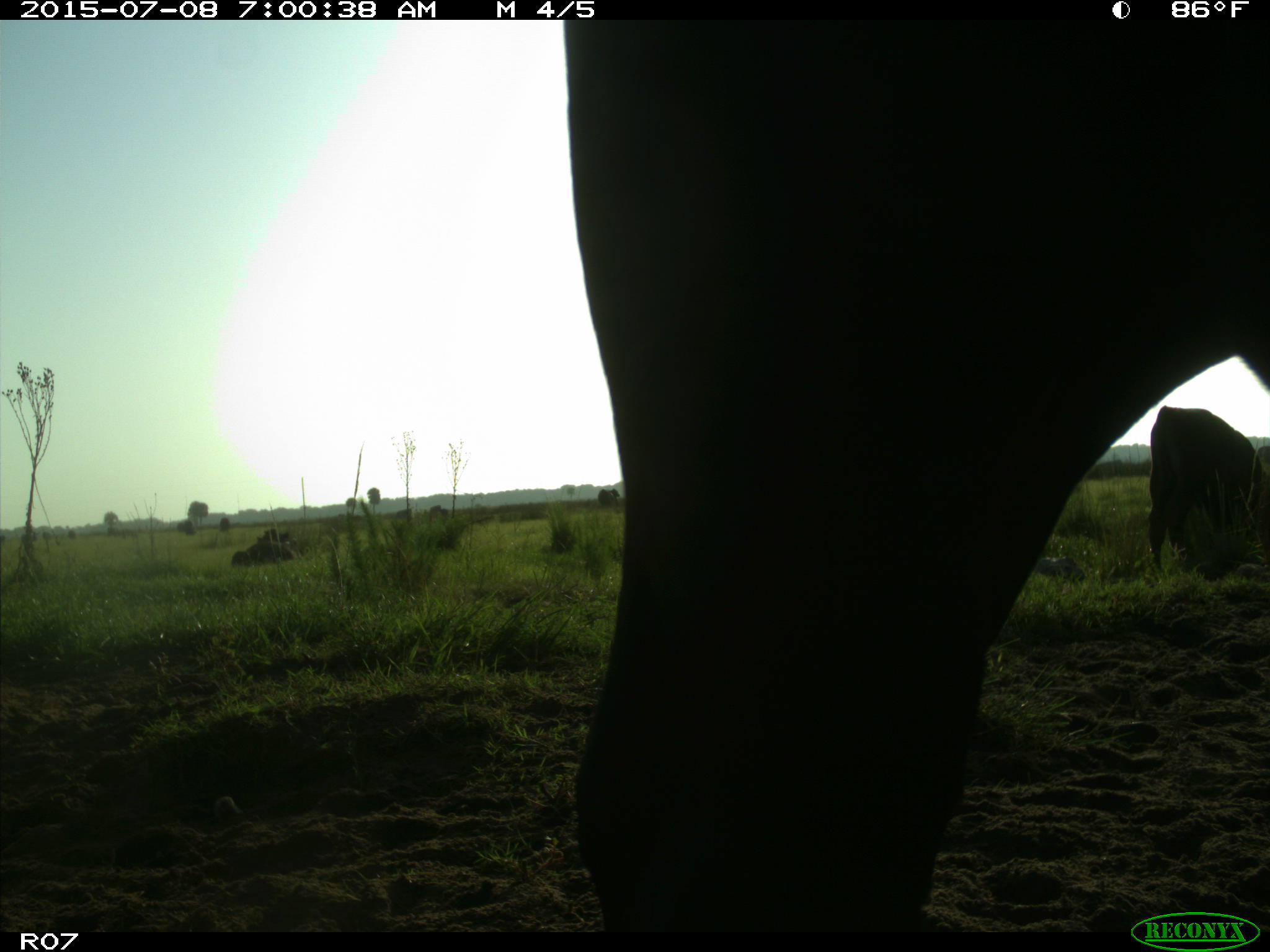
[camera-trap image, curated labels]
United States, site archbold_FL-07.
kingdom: Animalia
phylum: Chordata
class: Mammalia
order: Artiodactyla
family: Bovidae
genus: Bos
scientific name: Bos taurus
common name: domestic cow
Bos taurus (domestic cow).